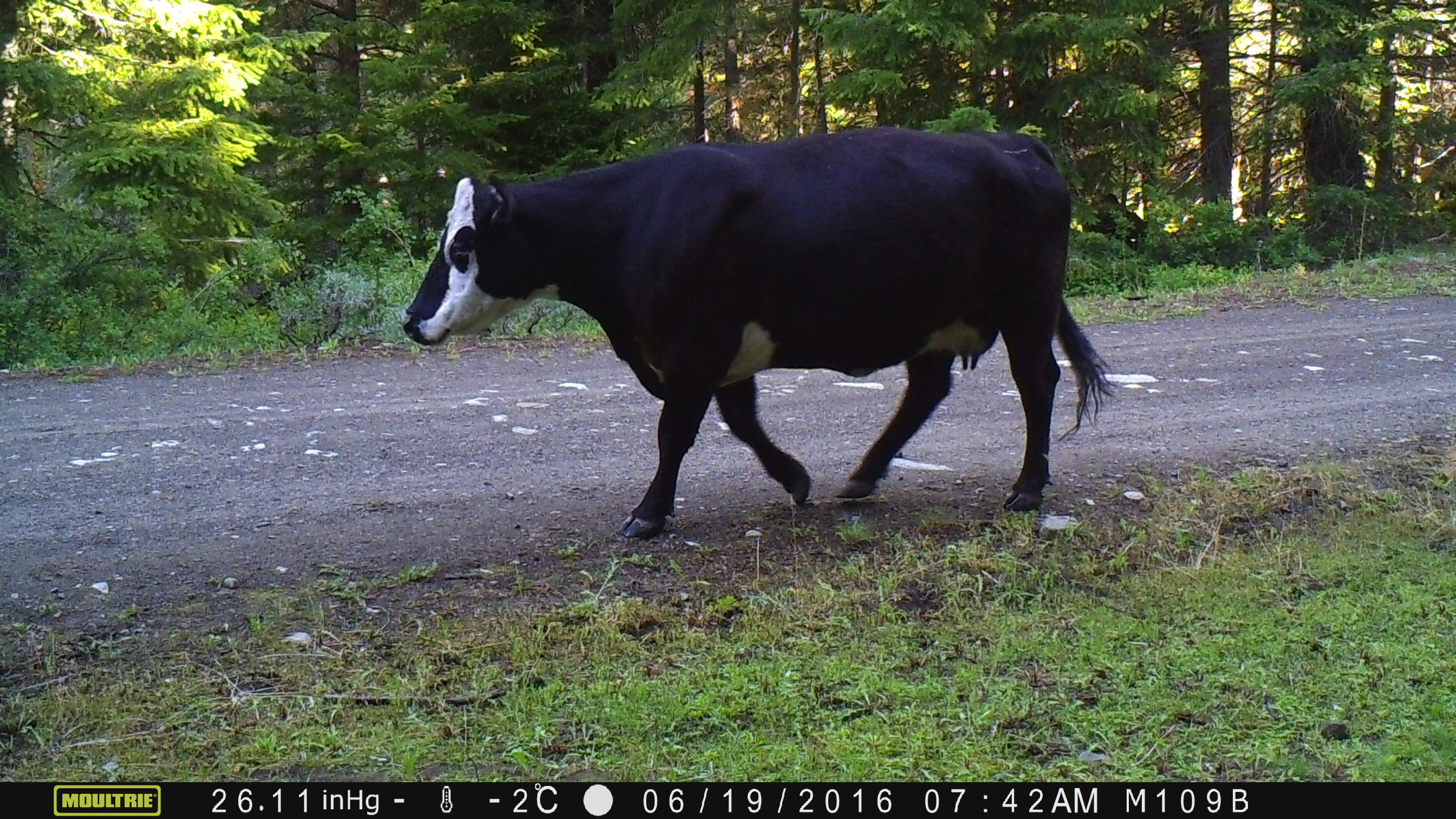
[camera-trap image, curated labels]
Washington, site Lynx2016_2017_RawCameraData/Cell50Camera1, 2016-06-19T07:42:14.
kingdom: Animalia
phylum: Chordata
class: Mammalia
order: Artiodactyla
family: Bovidae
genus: Bos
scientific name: Bos taurus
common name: domestic cattle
Domestic cattle (Bos taurus). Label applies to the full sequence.